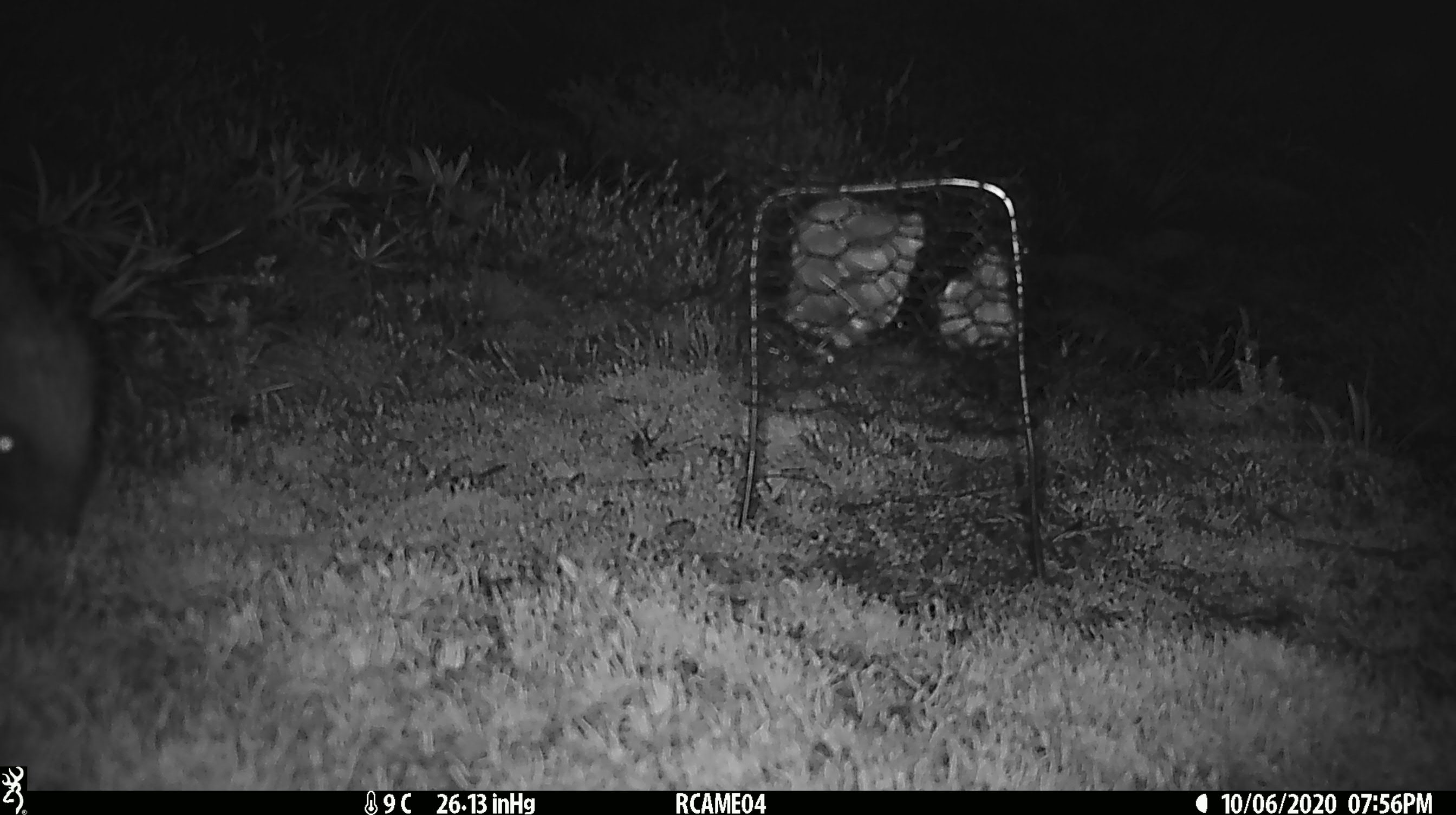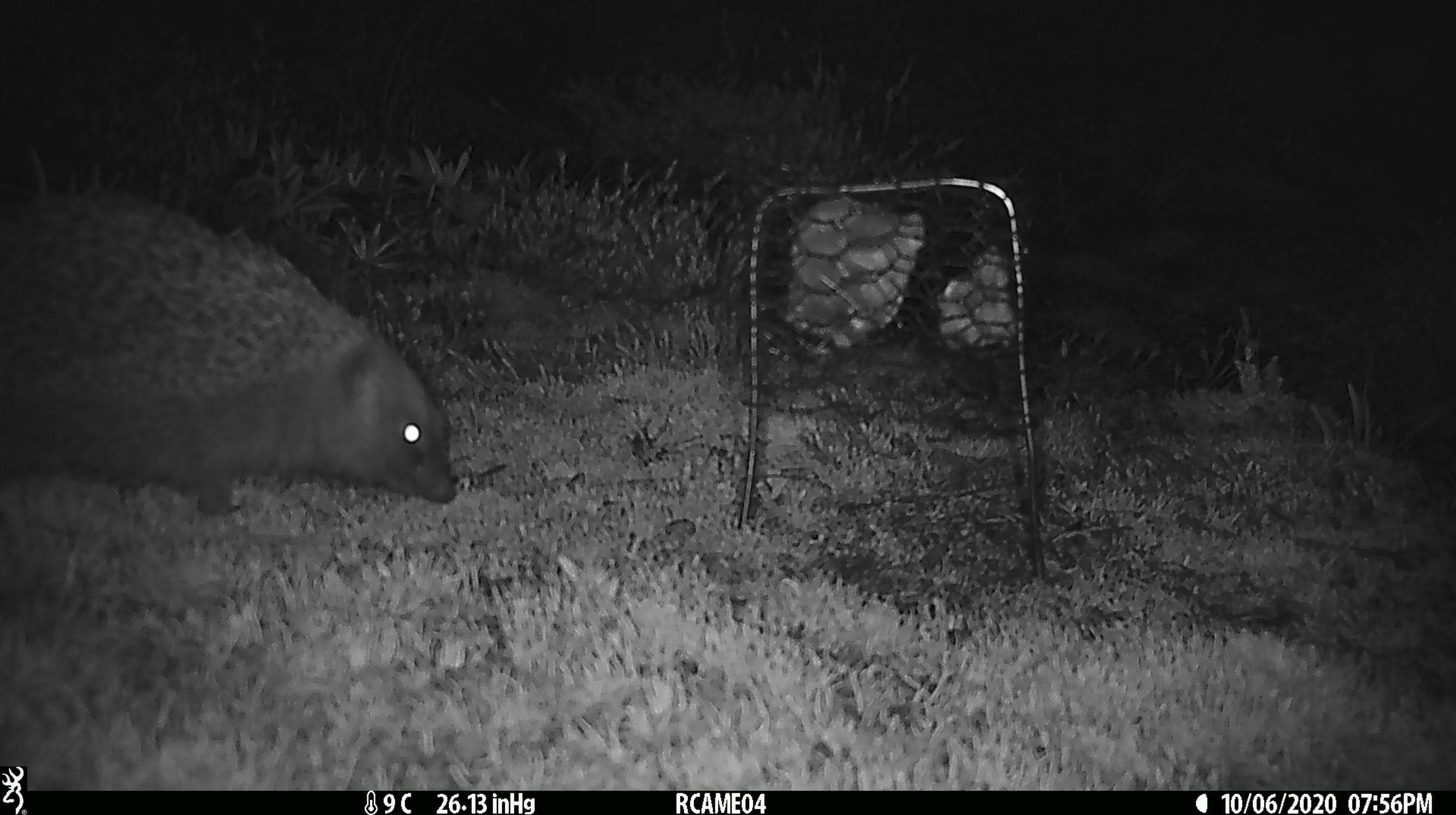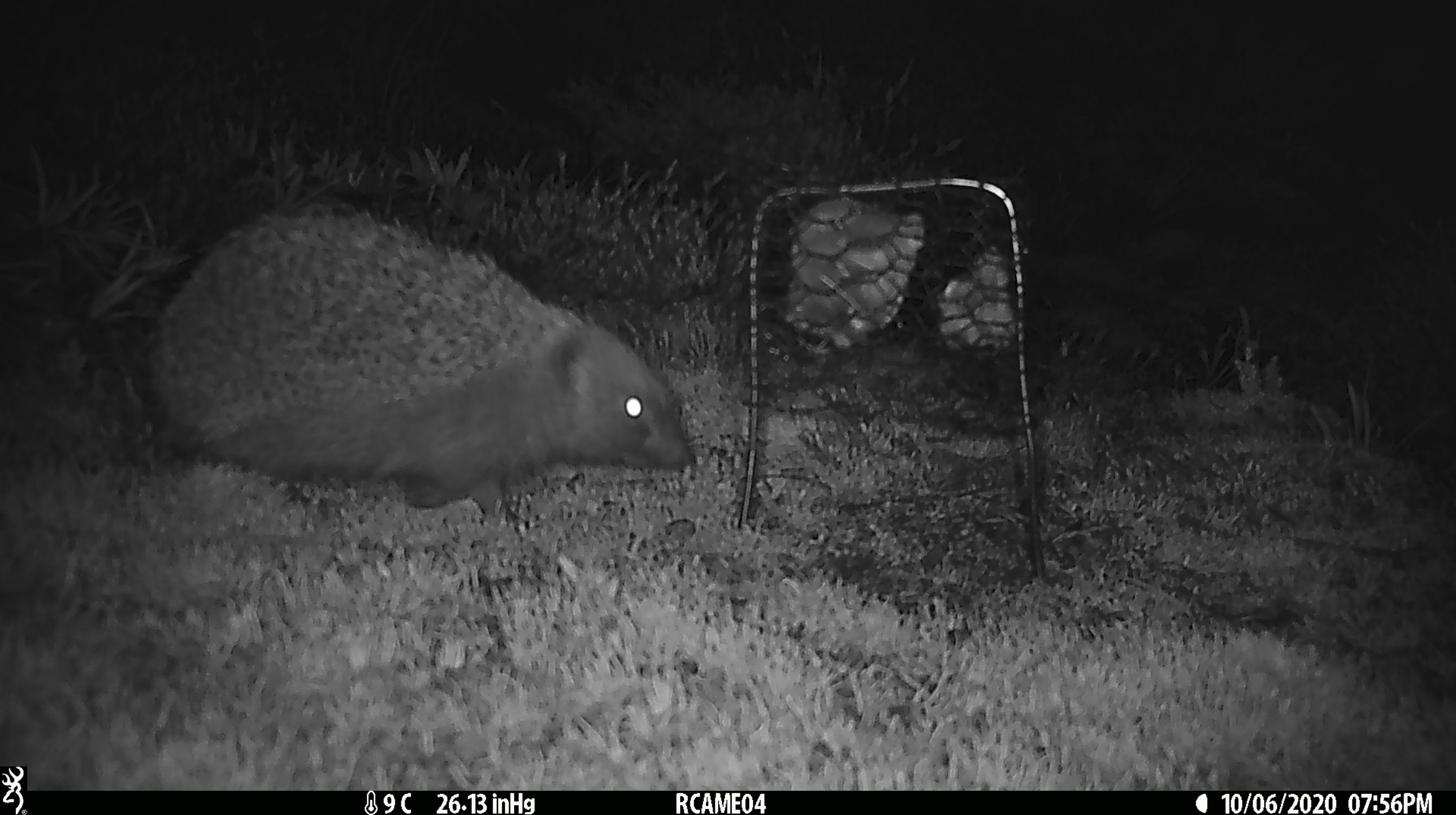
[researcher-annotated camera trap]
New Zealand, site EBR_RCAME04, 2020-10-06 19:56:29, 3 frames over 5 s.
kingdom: Animalia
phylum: Chordata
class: Mammalia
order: Eulipotyphla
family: Erinaceidae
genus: Erinaceus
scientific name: Erinaceus europaeus europaeus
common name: european hedgehog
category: hedgehog